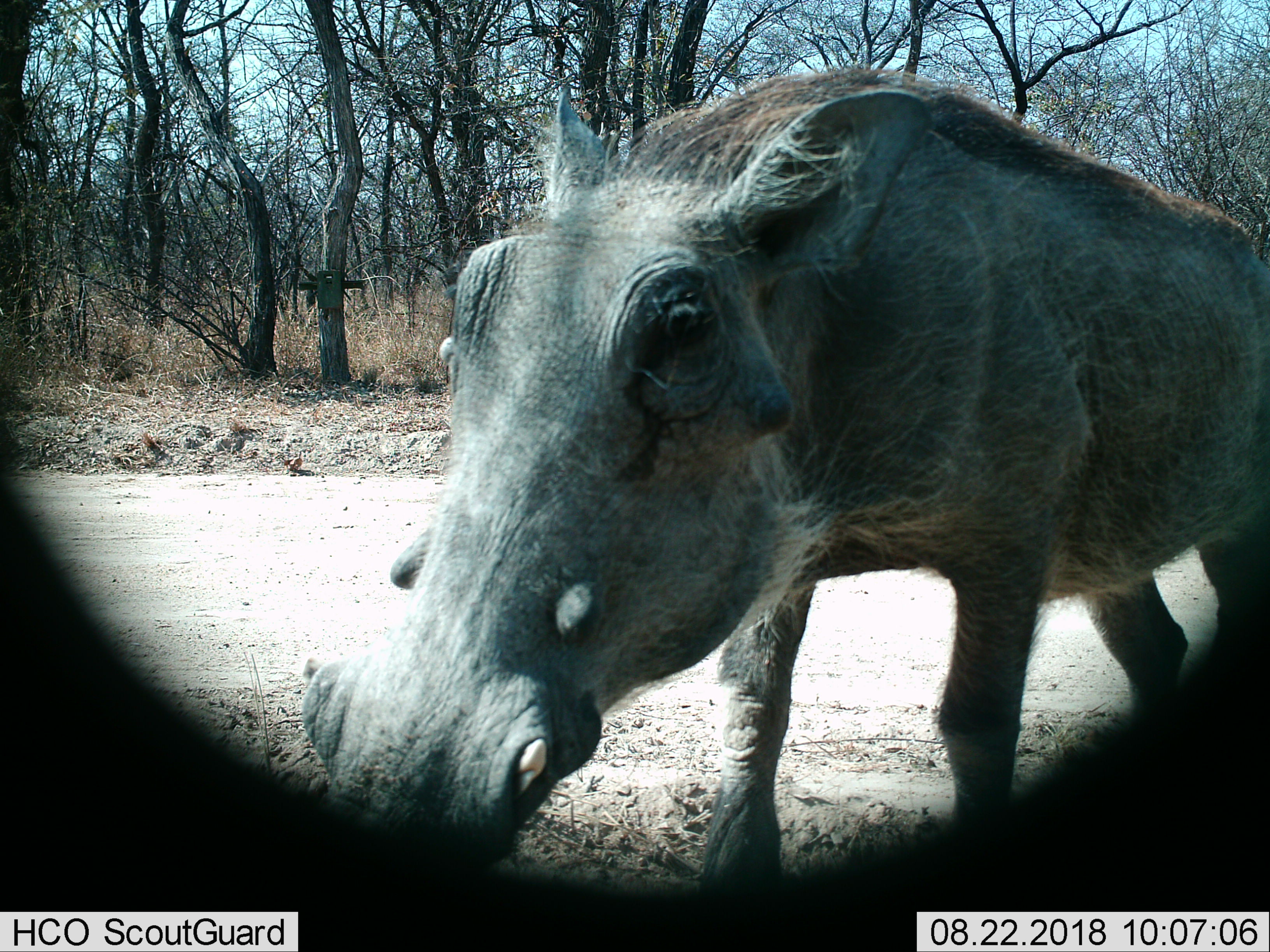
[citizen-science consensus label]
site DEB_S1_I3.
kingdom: Animalia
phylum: Chordata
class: Mammalia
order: Artiodactyla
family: Suidae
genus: Phacochoerus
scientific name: Phacochoerus africanus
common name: warthog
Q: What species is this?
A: Warthog (Phacochoerus africanus).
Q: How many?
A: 1.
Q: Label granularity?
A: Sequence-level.